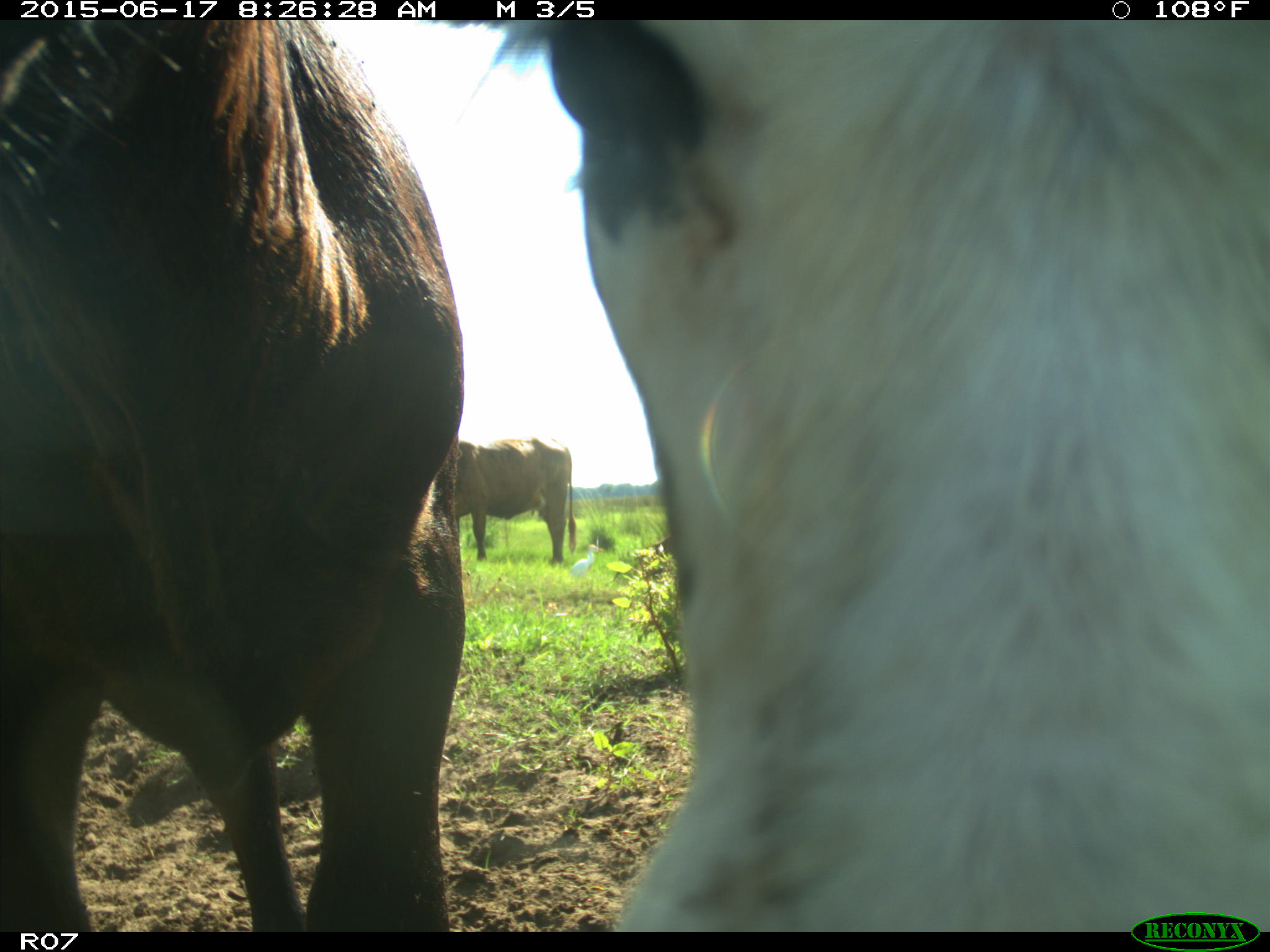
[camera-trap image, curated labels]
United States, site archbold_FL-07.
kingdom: Animalia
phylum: Chordata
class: Mammalia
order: Artiodactyla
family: Bovidae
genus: Bos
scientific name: Bos taurus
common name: domestic cow